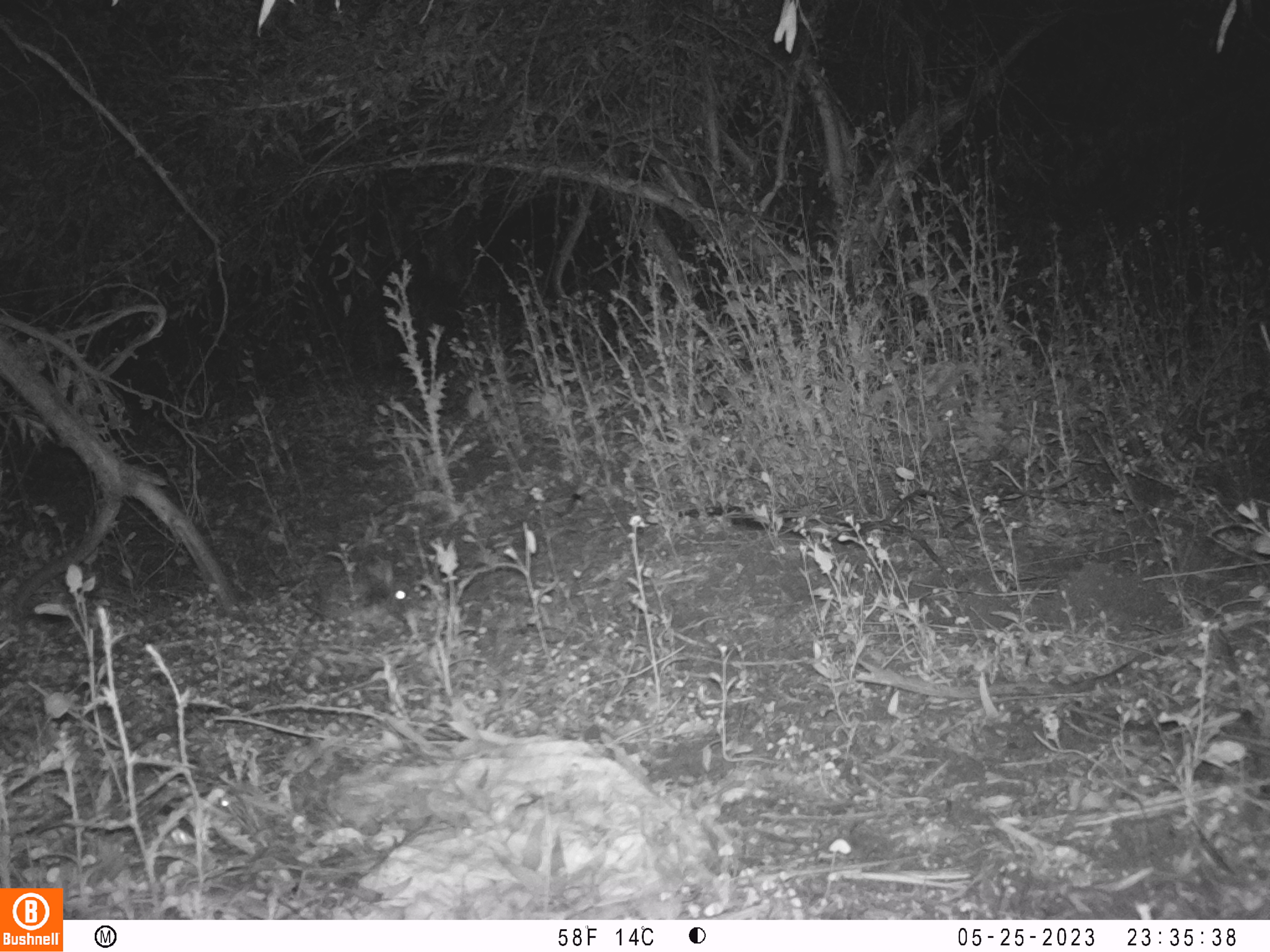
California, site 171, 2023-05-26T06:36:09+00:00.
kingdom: Animalia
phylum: Chordata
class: Mammalia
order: Lagomorpha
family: Leporidae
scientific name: Leporidae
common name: rabbit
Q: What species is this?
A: Rabbit (Leporidae).